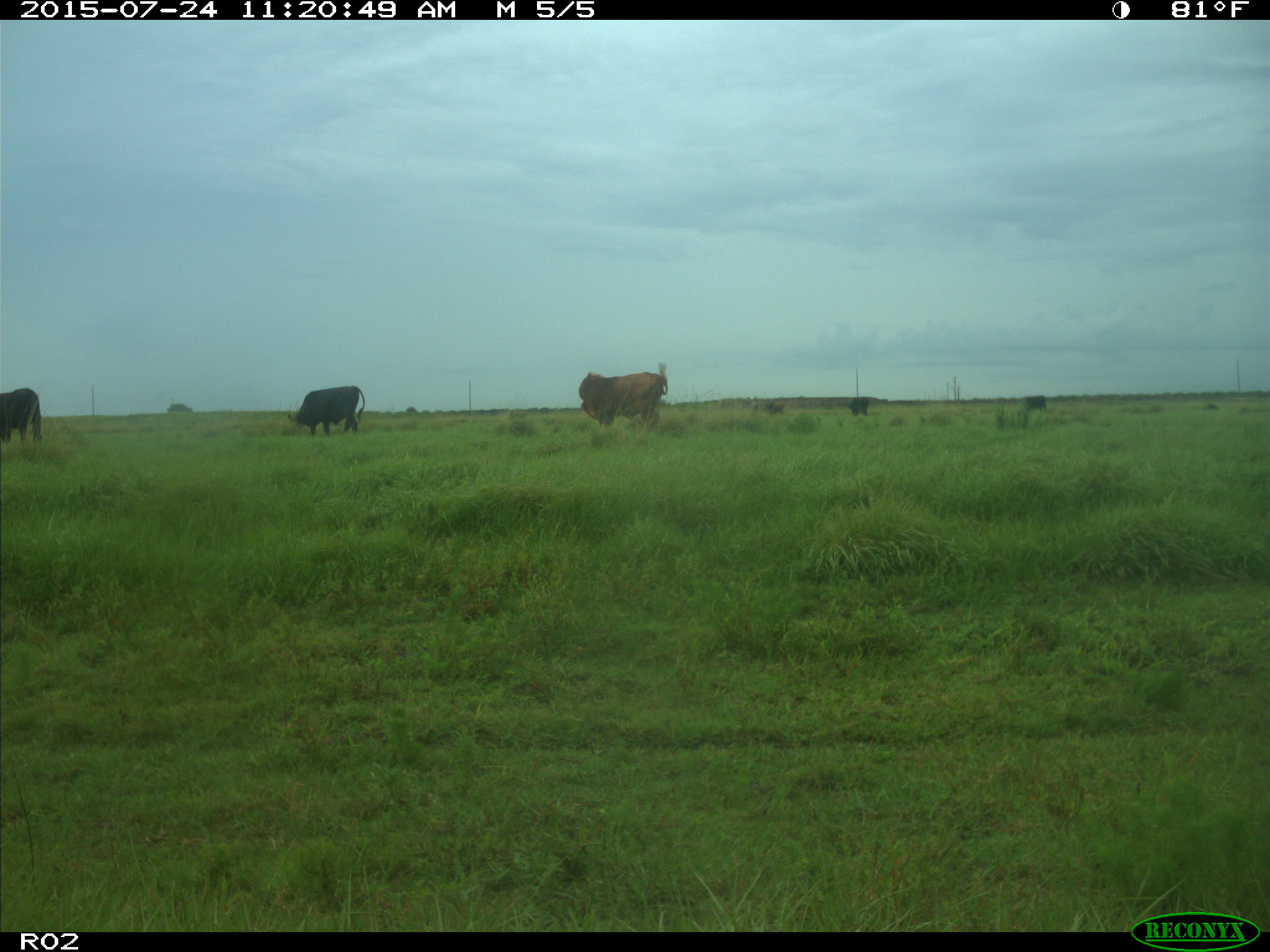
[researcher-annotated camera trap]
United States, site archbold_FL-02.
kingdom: Animalia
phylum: Chordata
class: Mammalia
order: Artiodactyla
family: Bovidae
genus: Bos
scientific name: Bos taurus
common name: domestic cow